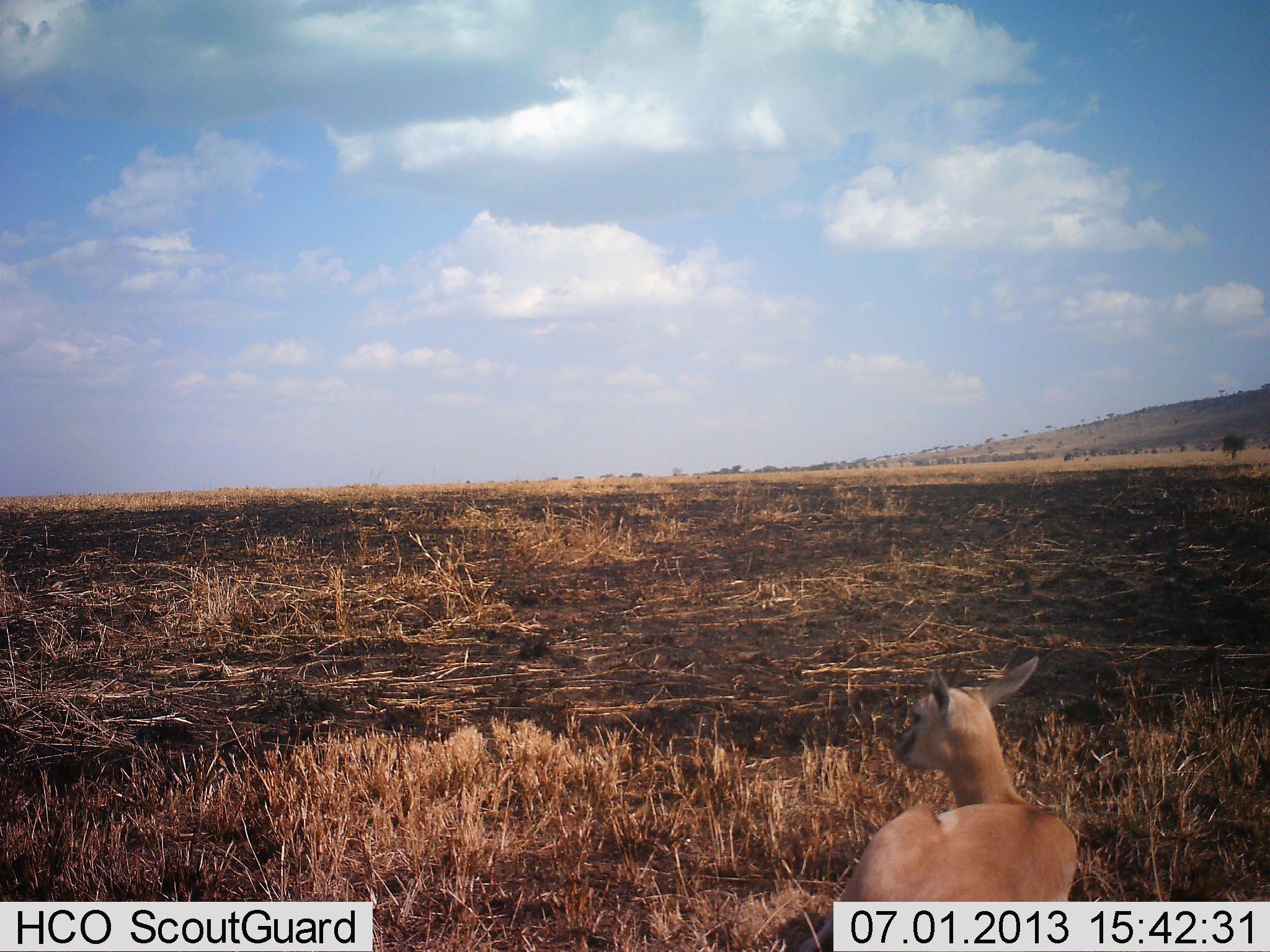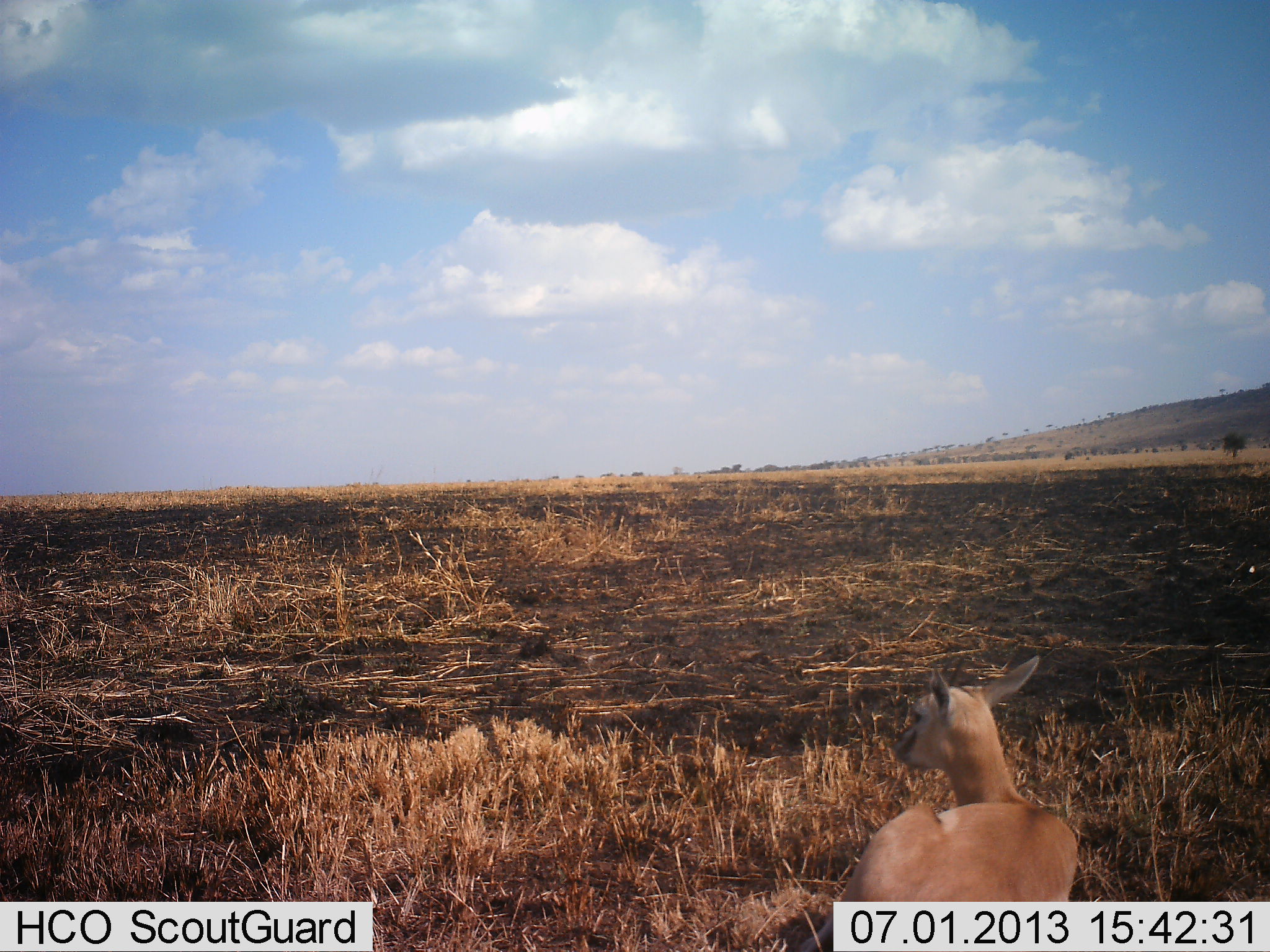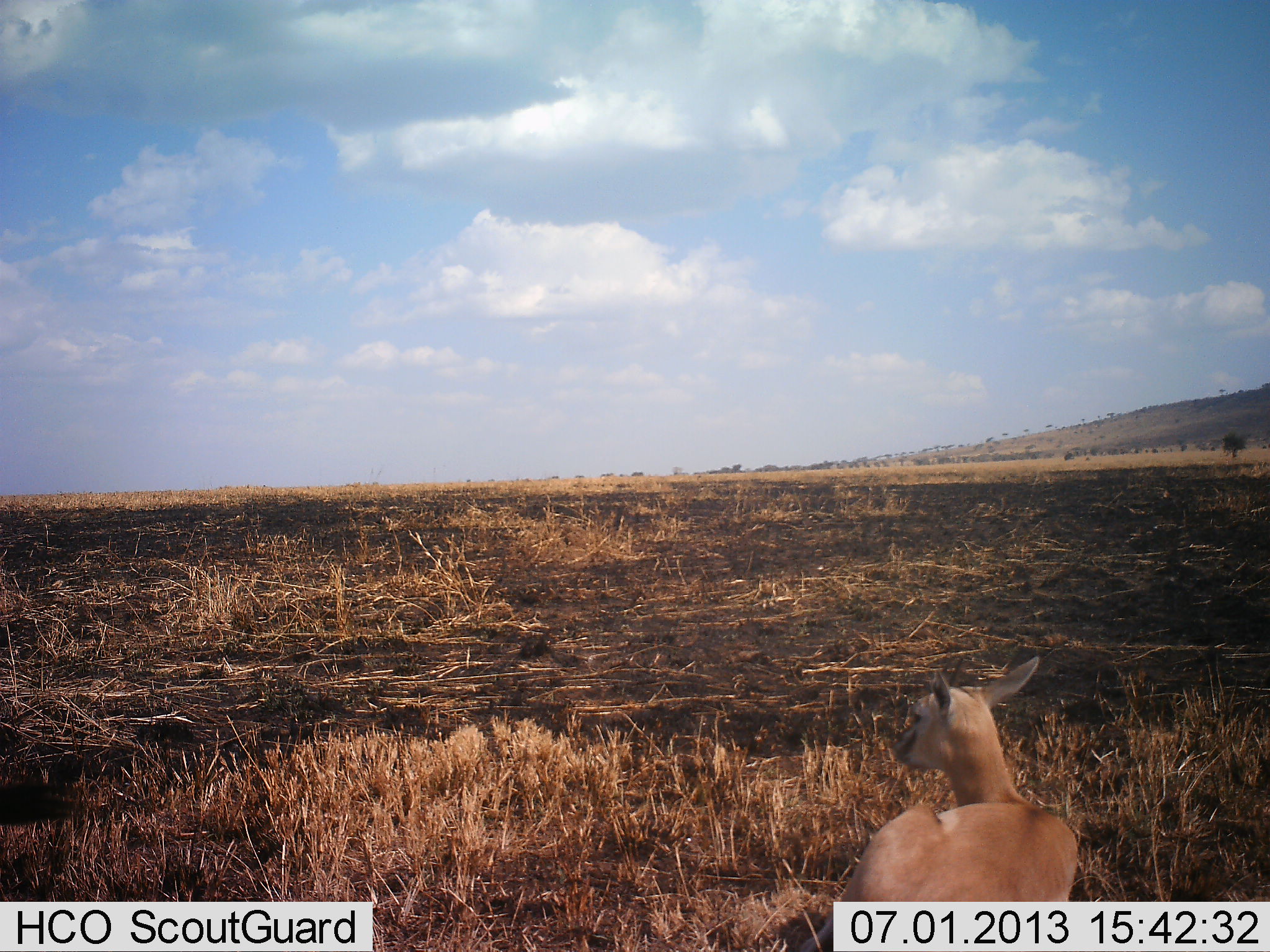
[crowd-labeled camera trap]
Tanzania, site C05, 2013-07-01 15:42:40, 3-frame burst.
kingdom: Animalia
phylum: Chordata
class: Mammalia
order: Artiodactyla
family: Bovidae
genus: Eudorcas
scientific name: Eudorcas thomsonii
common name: thomson's gazelle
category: gazellethomsons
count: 1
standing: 5%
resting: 100%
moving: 5%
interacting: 0%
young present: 40%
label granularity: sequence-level